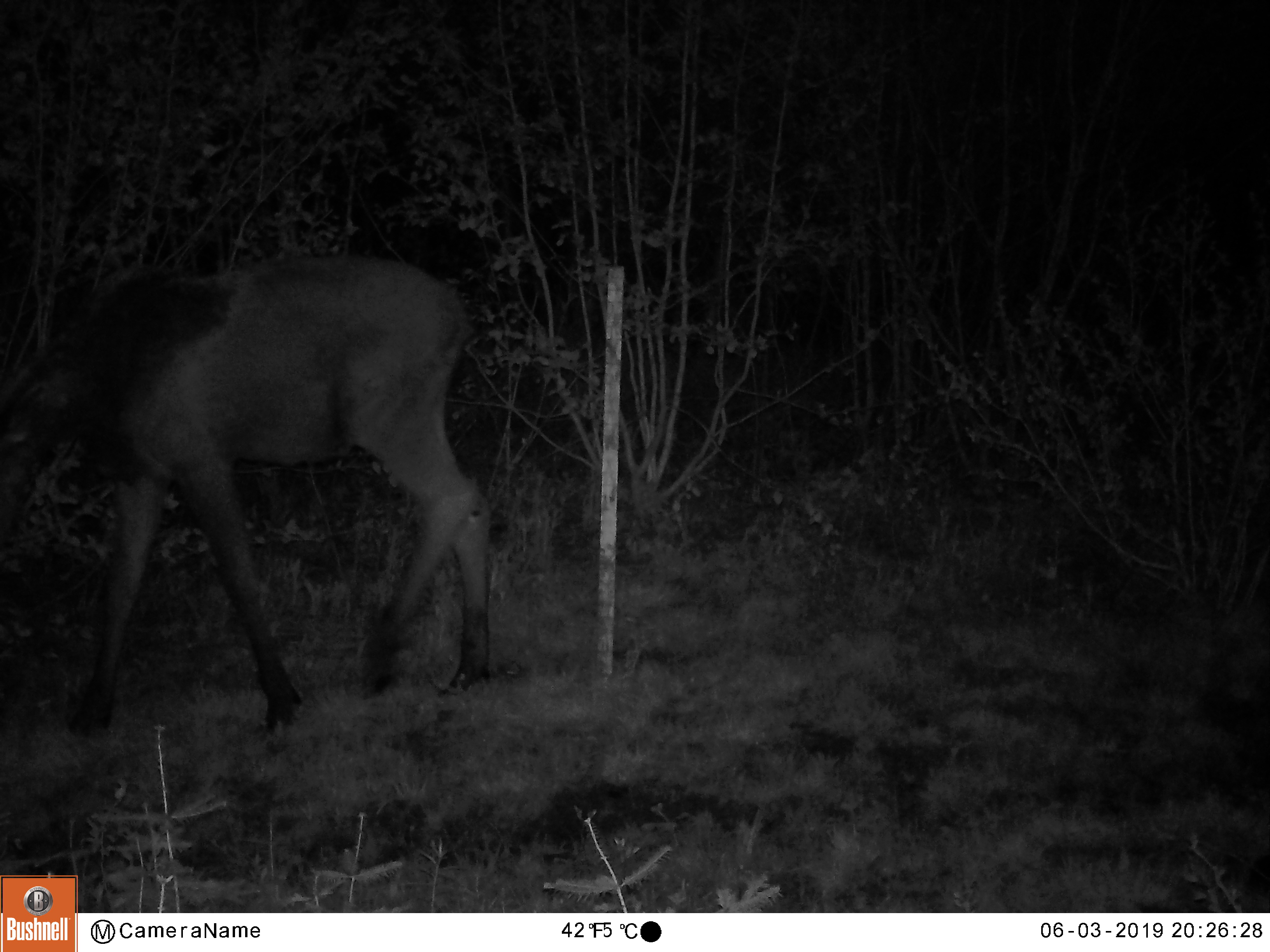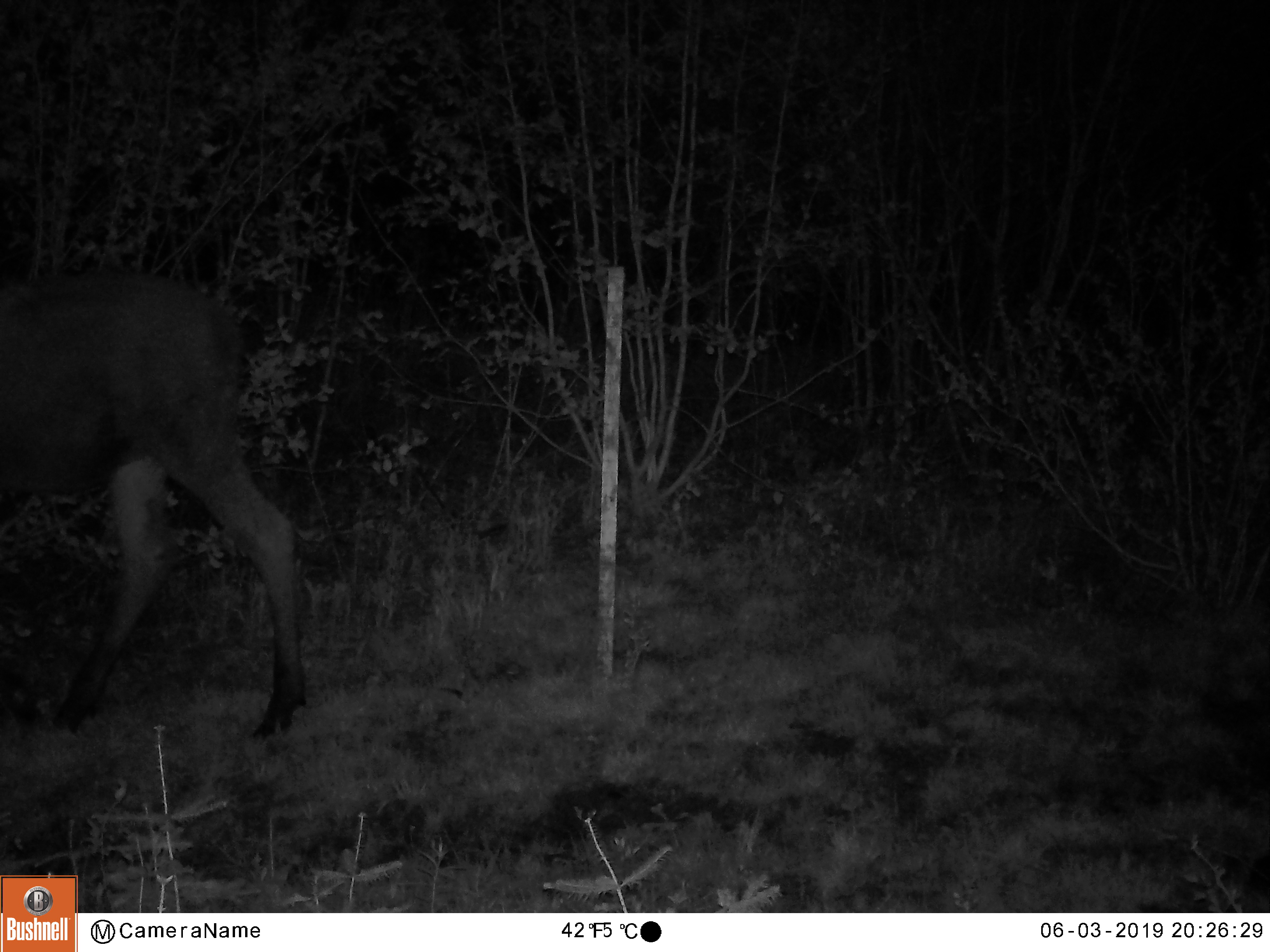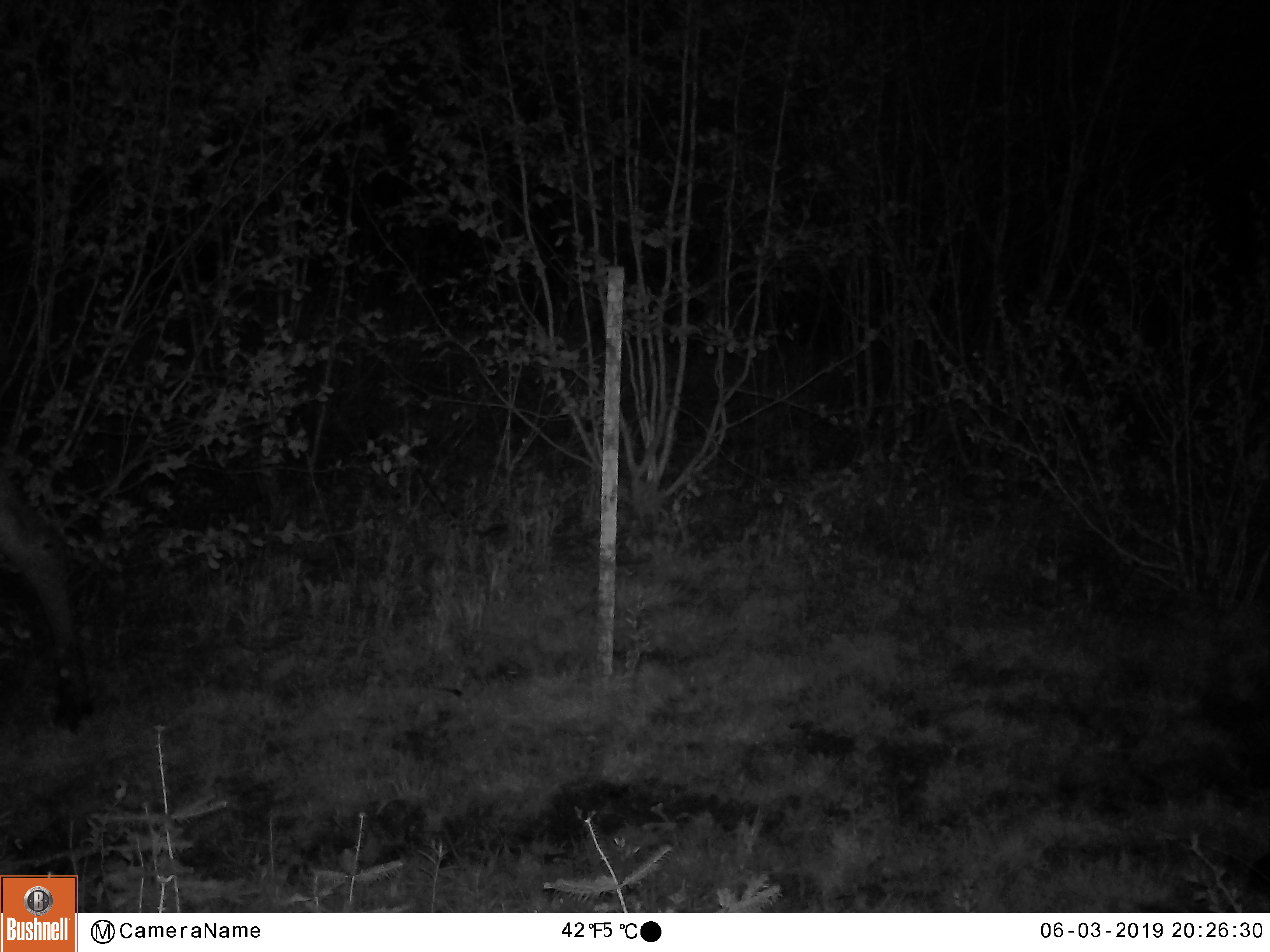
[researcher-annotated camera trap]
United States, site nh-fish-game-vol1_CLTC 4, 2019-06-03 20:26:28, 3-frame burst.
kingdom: Animalia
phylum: Chordata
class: Mammalia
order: Artiodactyla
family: Cervidae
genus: Alces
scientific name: Alces alces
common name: moose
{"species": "moose (Alces alces)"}